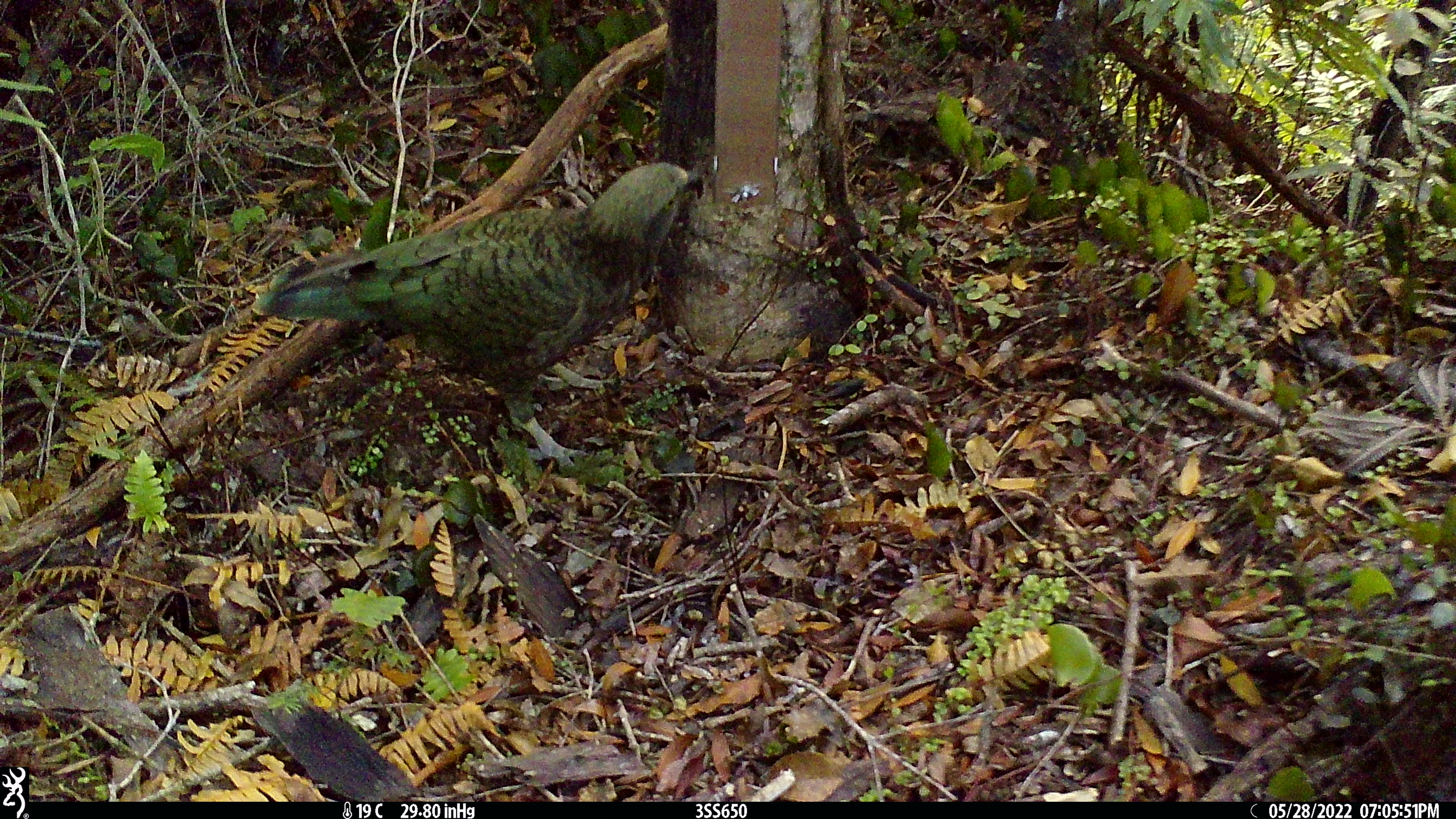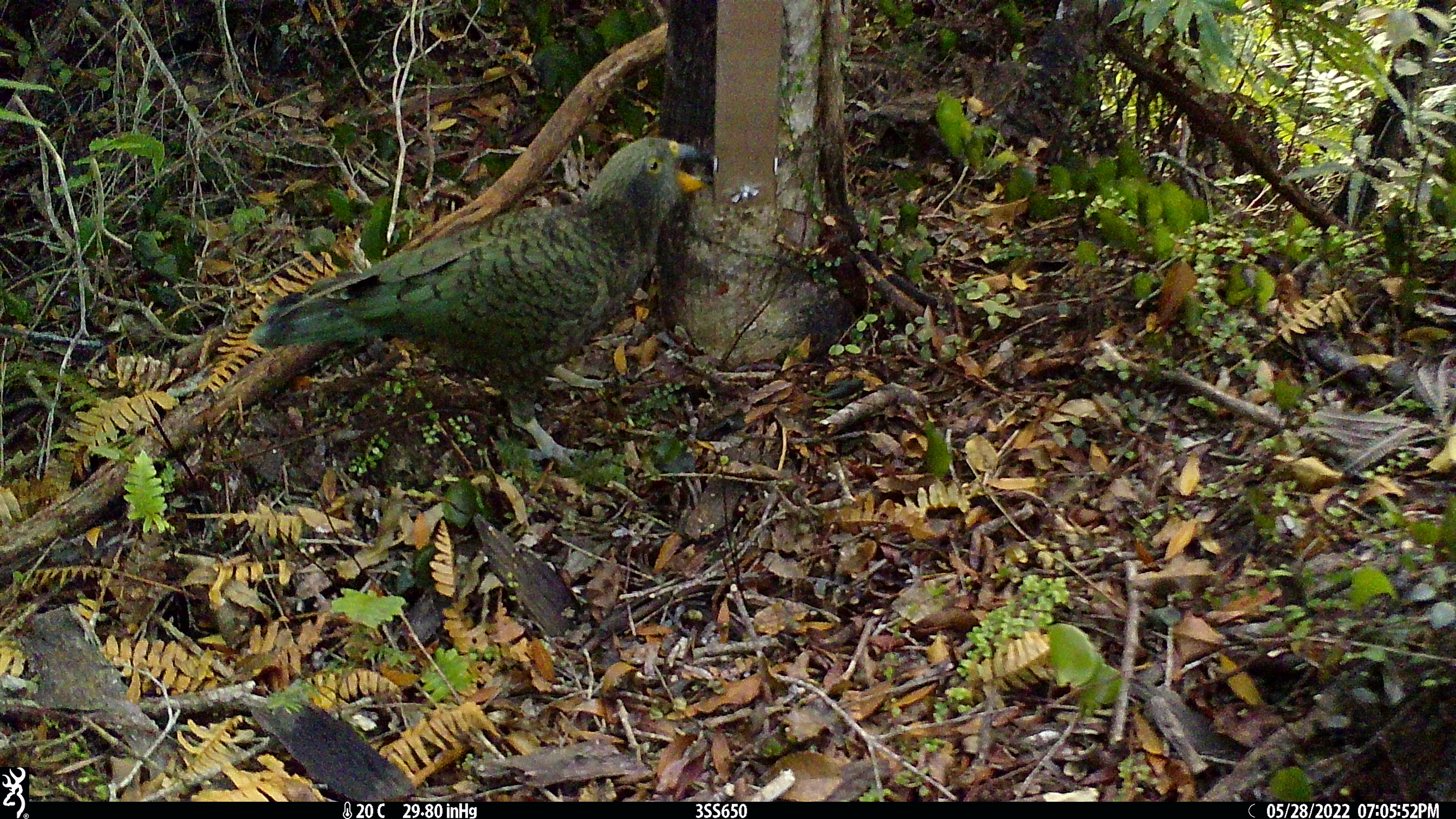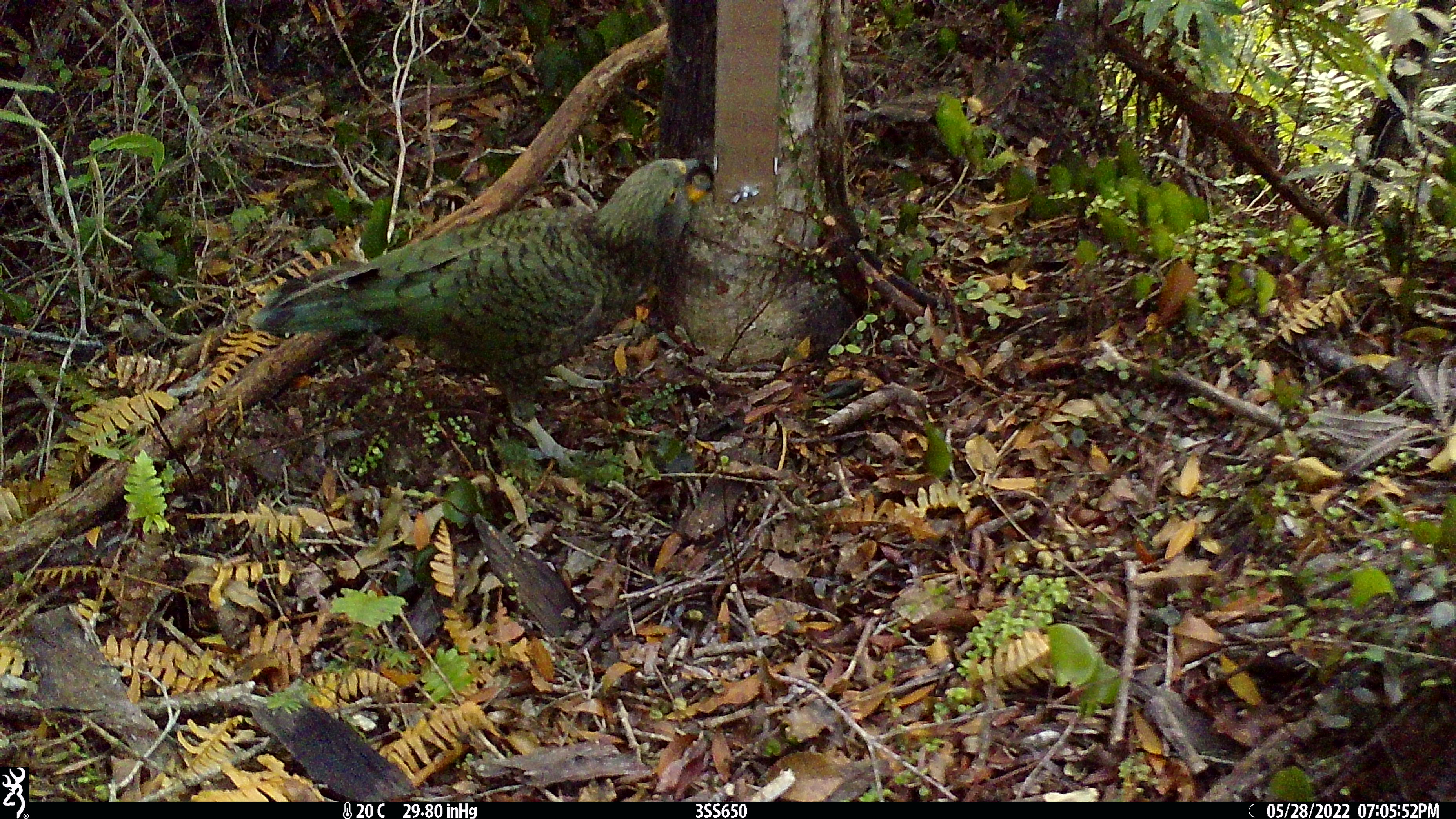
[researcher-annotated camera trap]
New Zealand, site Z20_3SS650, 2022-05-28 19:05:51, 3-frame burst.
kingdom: Animalia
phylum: Chordata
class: Aves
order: Psittaciformes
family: Strigopidae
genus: Nestor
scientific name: Nestor notabilis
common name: kea